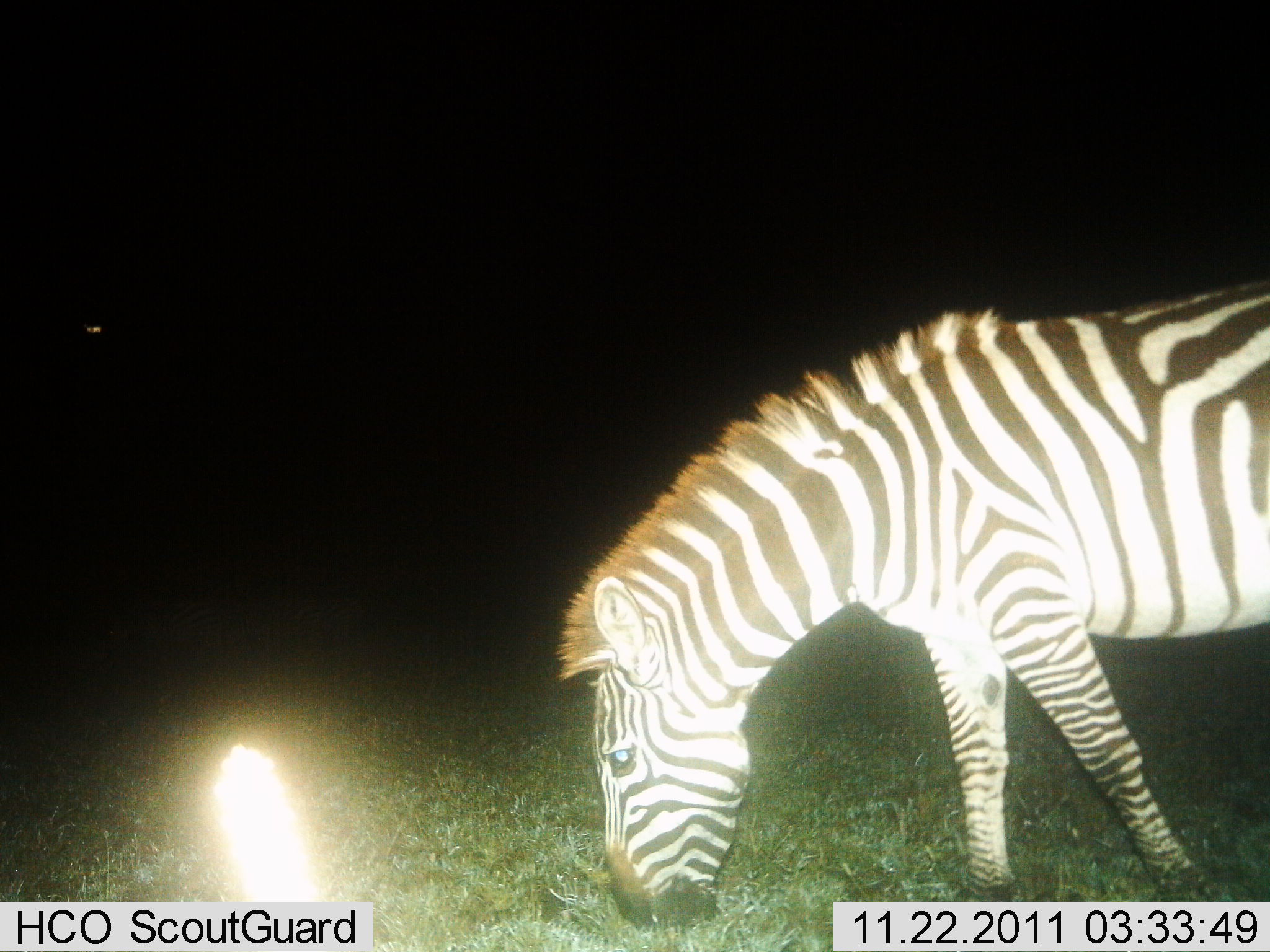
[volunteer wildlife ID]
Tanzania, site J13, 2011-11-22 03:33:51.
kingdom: Animalia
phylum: Chordata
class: Mammalia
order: Perissodactyla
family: Equidae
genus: Equus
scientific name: Equus quagga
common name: plains zebra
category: zebra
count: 1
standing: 18%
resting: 0%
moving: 9%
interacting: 0%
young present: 0%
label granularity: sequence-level